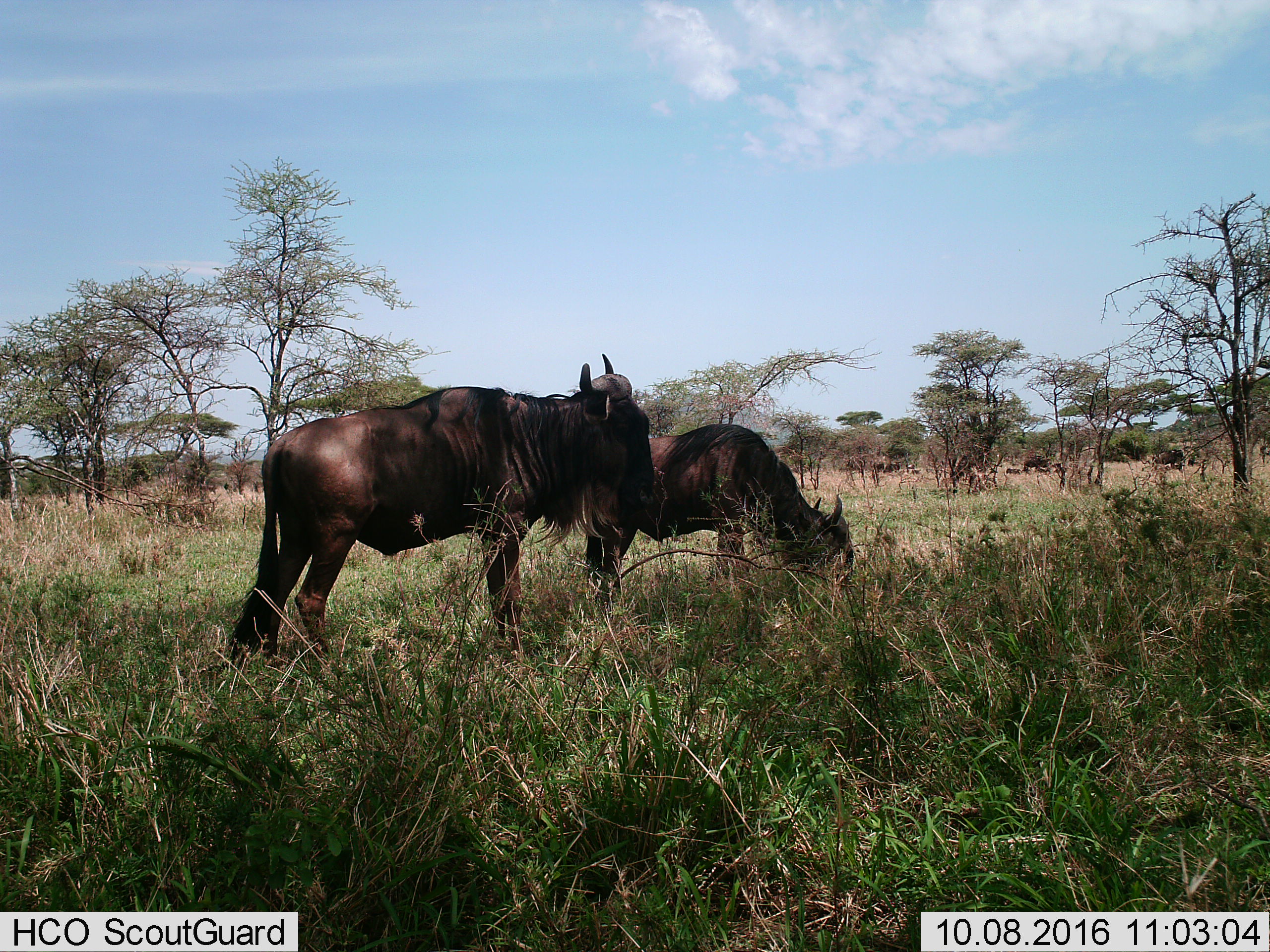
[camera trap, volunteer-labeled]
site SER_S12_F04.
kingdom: Animalia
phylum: Chordata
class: Mammalia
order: Artiodactyla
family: Bovidae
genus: Connochaetes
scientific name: Connochaetes taurinus taurinus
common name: blue wildebeest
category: wildebeestblue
Wildebeestblue (blue wildebeest) (Connochaetes taurinus taurinus), count 2. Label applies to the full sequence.